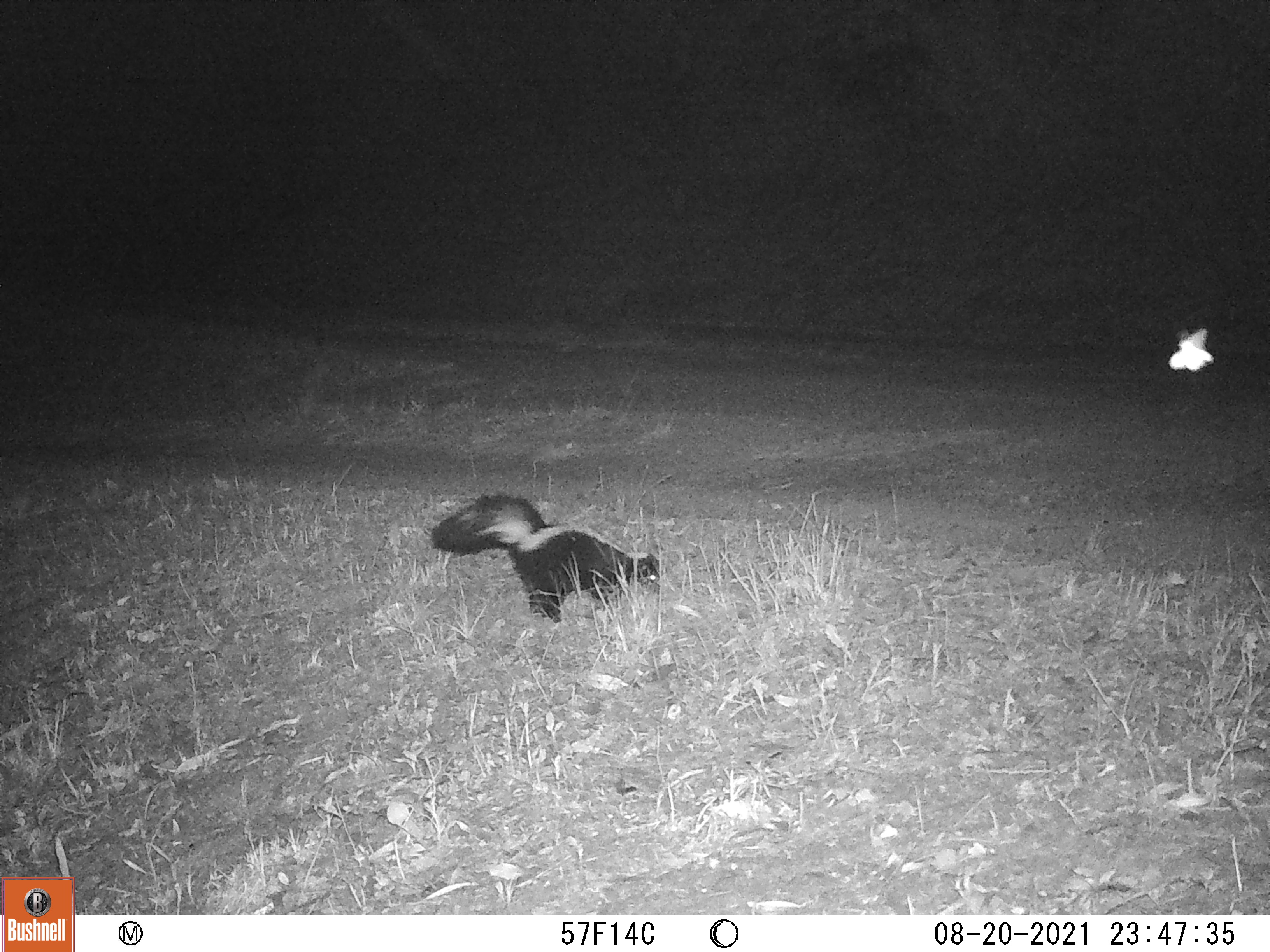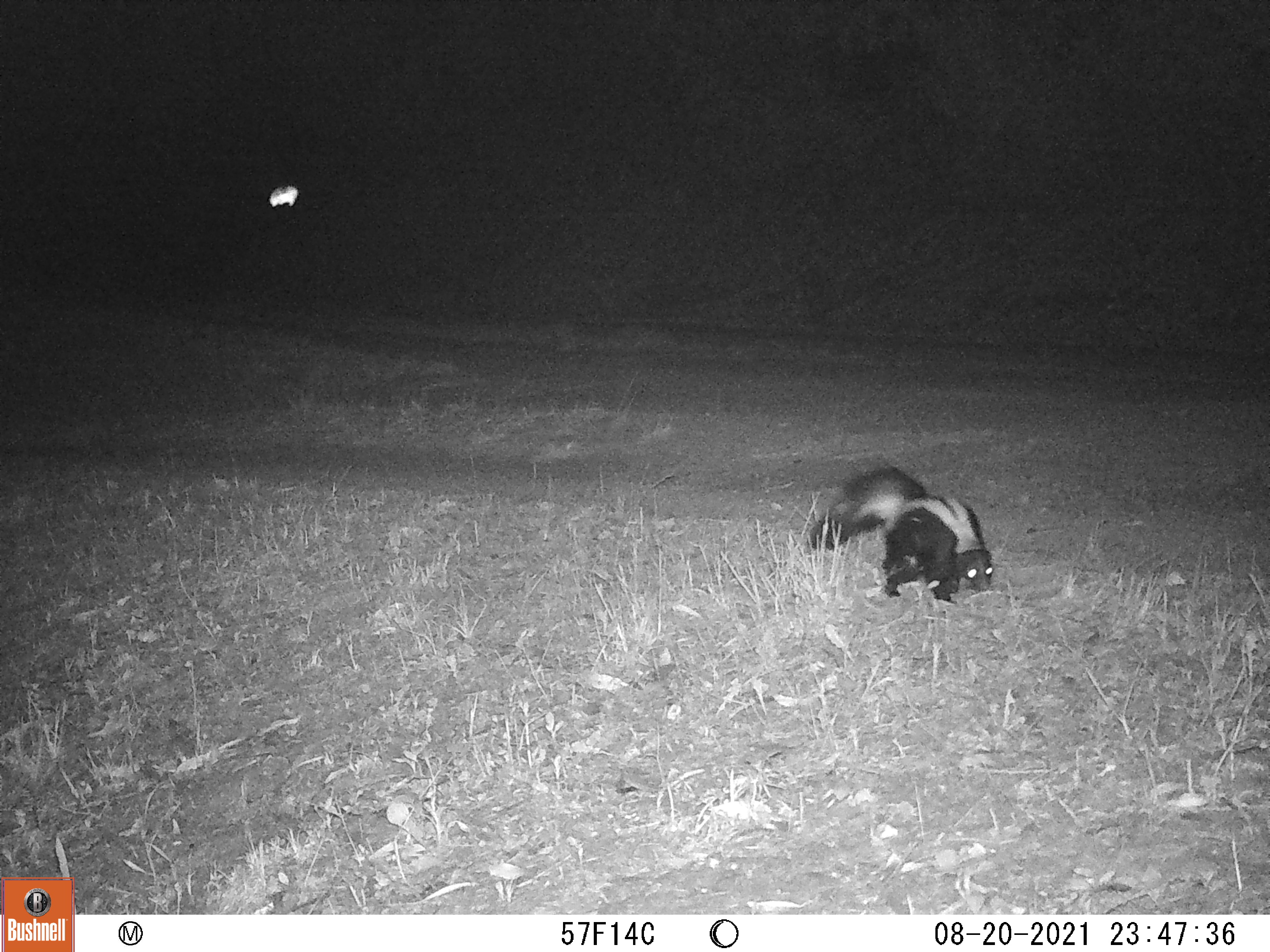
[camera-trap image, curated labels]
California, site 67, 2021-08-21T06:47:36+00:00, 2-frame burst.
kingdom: Animalia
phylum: Chordata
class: Mammalia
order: Carnivora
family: Mephitidae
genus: Mephitis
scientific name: Mephitis mephitis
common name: striped skunk